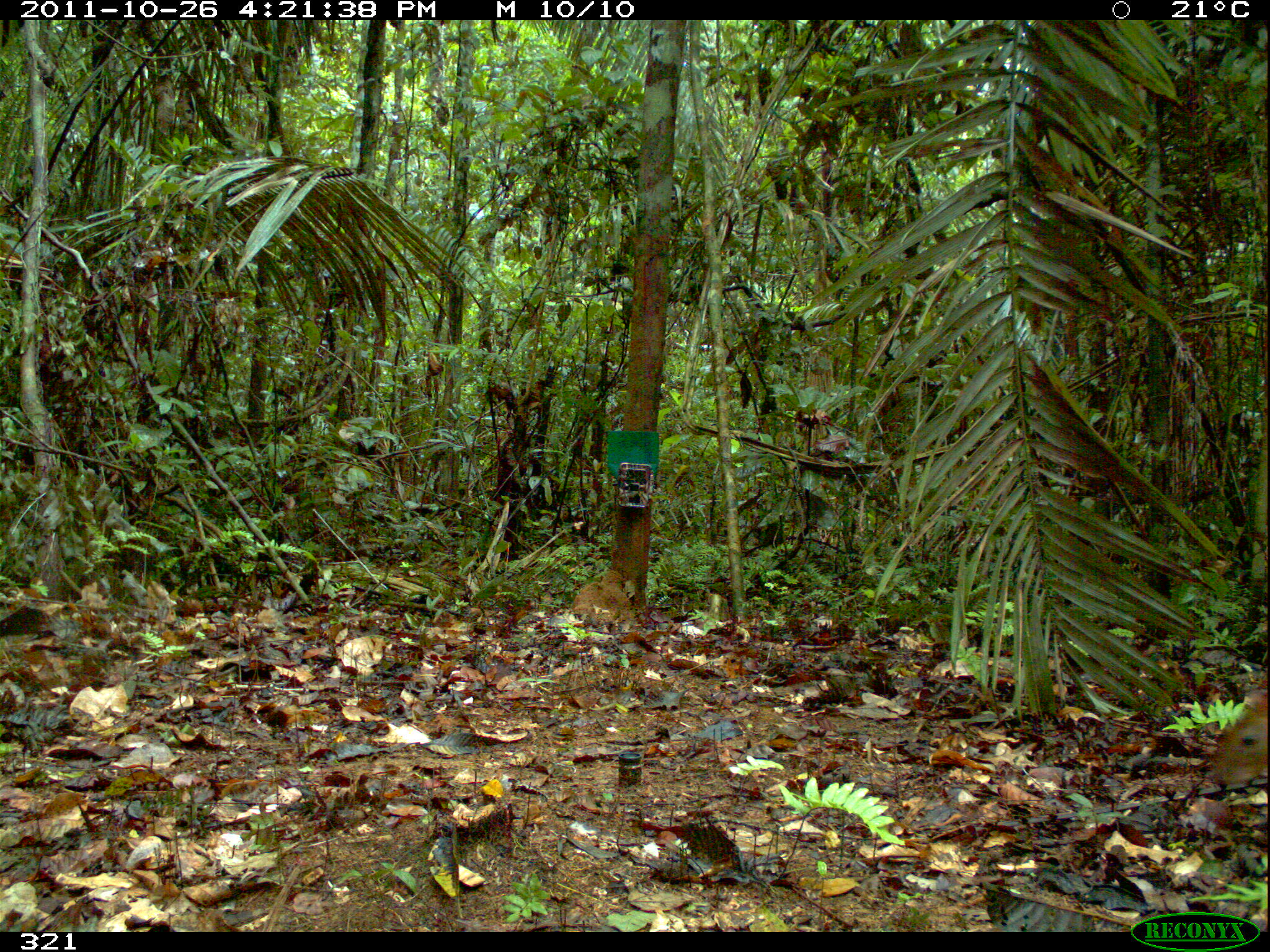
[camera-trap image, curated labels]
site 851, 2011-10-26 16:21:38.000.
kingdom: Animalia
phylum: Chordata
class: Mammalia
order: Rodentia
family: Dasyproctidae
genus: Dasyprocta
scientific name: Dasyprocta punctata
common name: central american agouti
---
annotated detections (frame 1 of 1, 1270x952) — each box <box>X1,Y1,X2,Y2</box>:
dasyprocta punctata: <box>1211,694,1267,784</box>